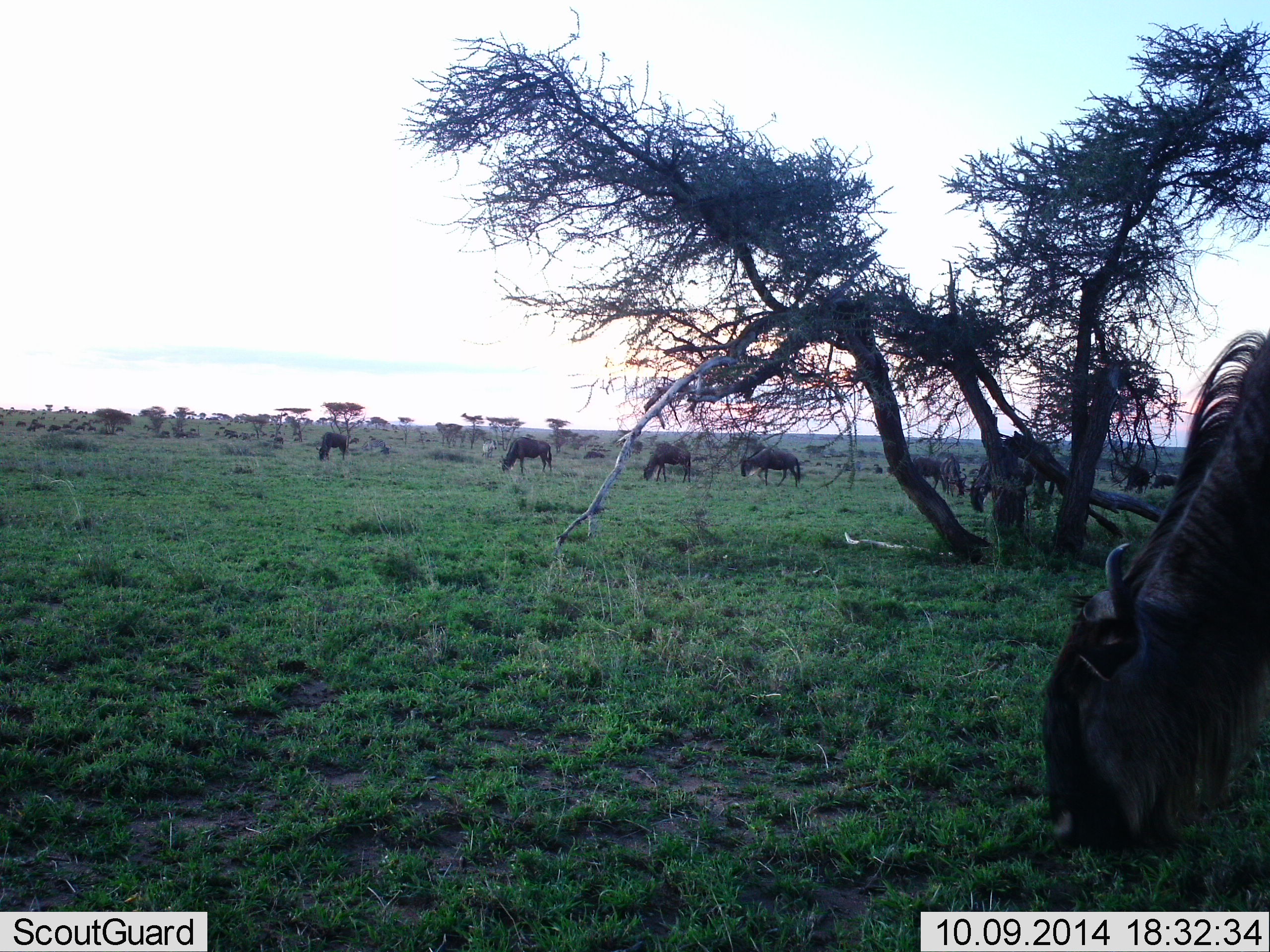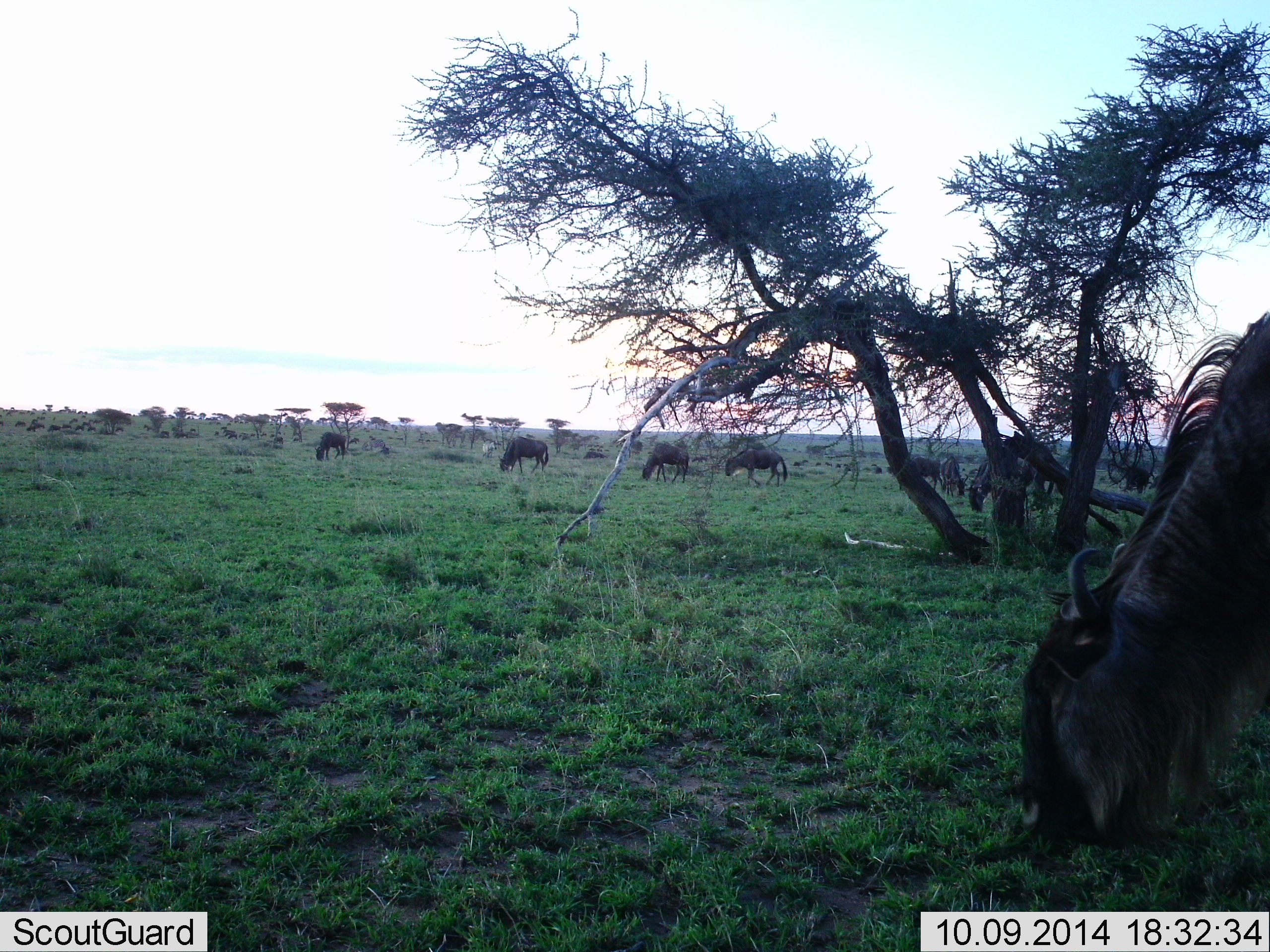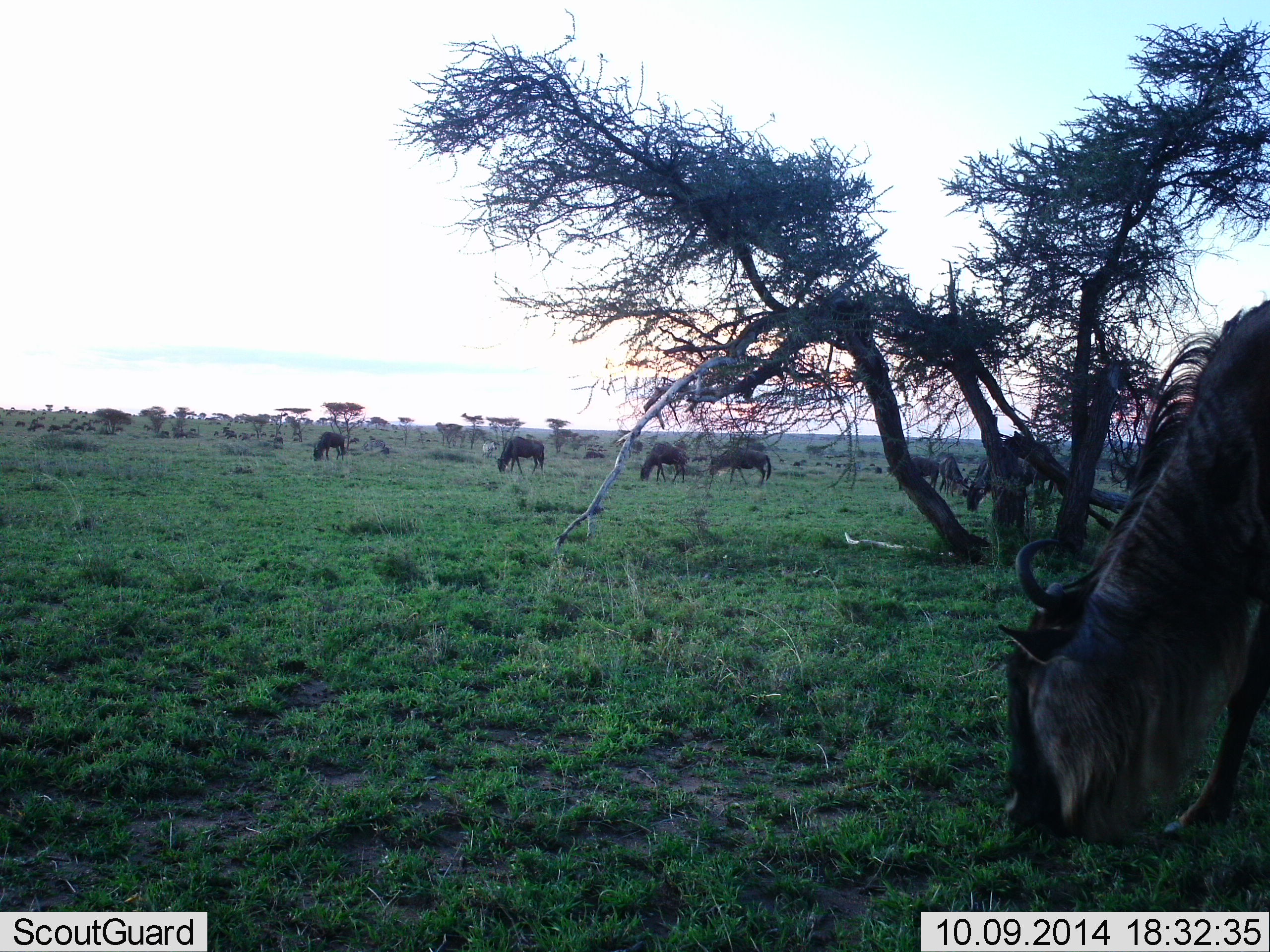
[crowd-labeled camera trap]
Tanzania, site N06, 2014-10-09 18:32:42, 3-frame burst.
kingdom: Animalia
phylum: Chordata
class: Mammalia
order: Artiodactyla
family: Bovidae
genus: Connochaetes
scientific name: Connochaetes taurinus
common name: blue wildebeest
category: wildebeest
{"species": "wildebeest (blue wildebeest) (Connochaetes taurinus)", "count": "11-50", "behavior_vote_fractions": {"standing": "40%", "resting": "20%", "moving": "50%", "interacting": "20%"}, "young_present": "0%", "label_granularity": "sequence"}